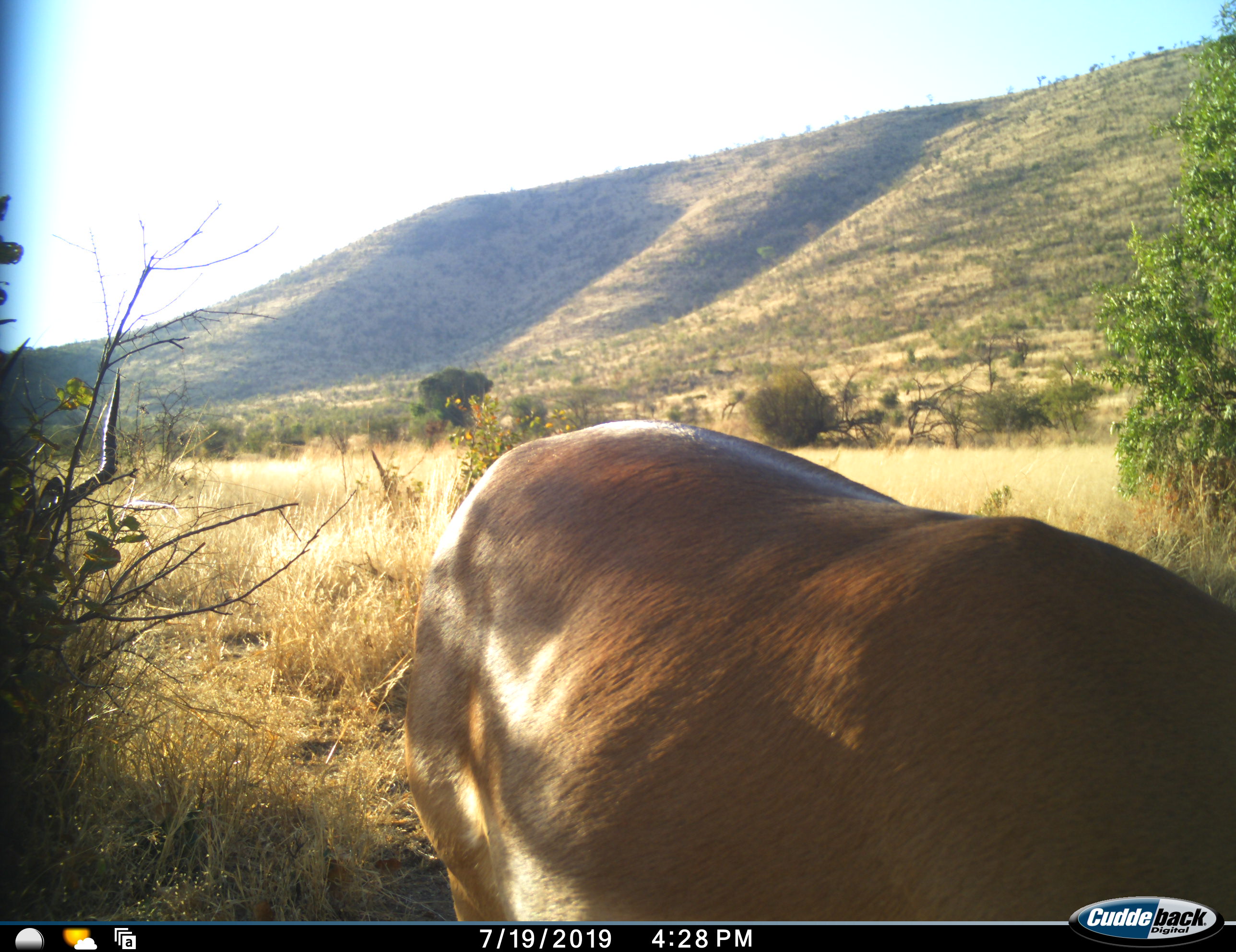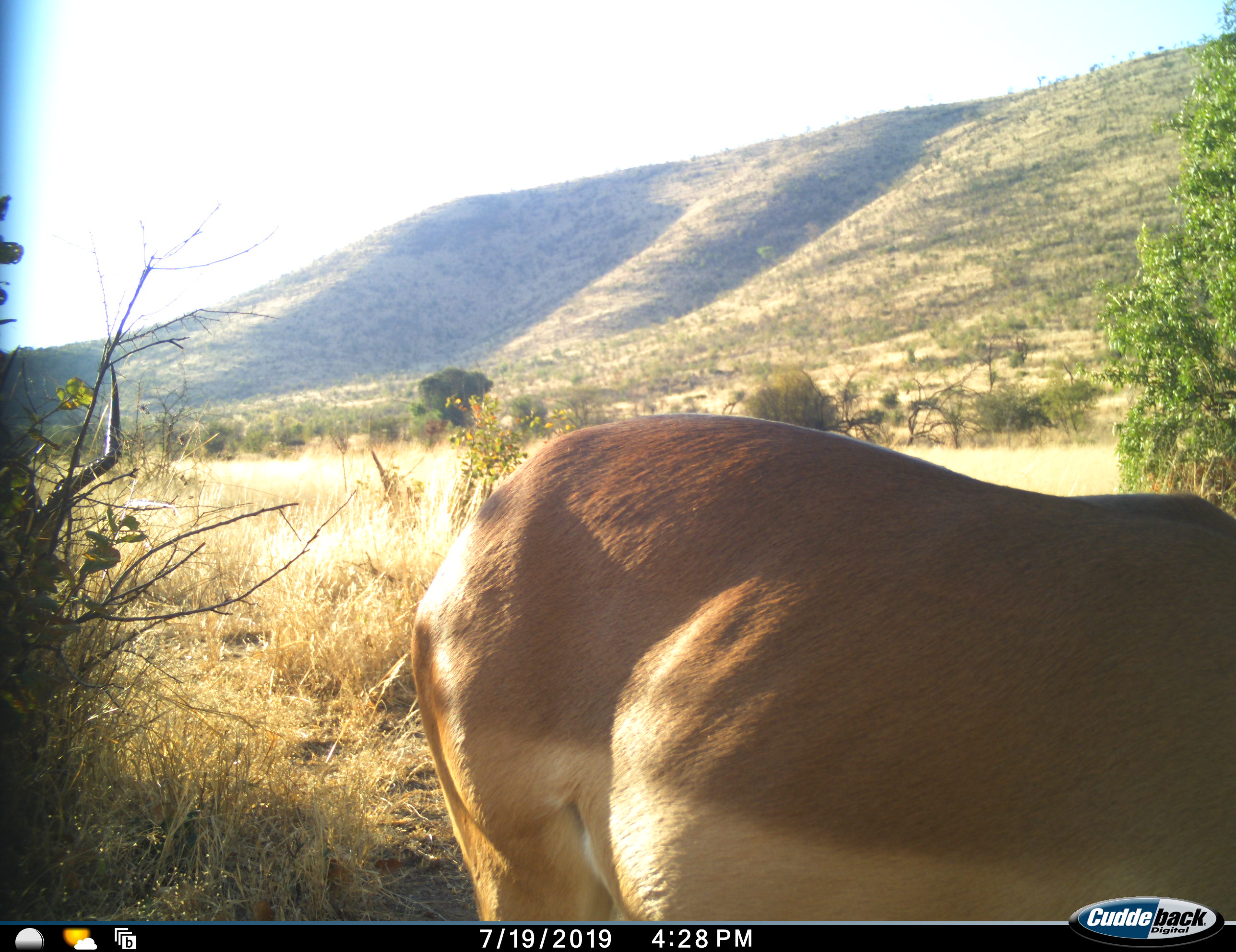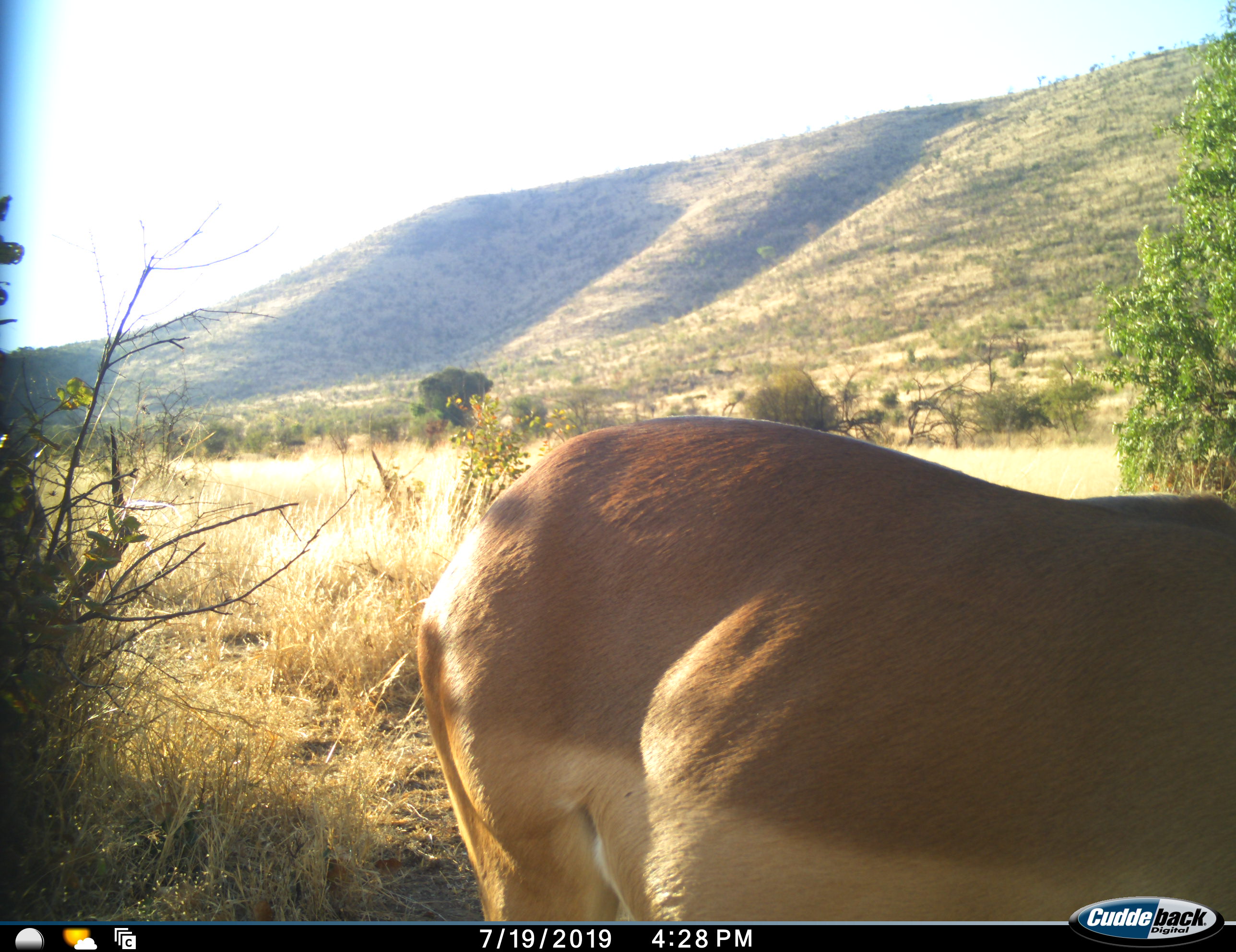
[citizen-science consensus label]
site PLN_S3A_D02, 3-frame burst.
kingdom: Animalia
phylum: Chordata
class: Mammalia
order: Artiodactyla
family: Bovidae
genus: Aepyceros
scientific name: Aepyceros melampus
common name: impala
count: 1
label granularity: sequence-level